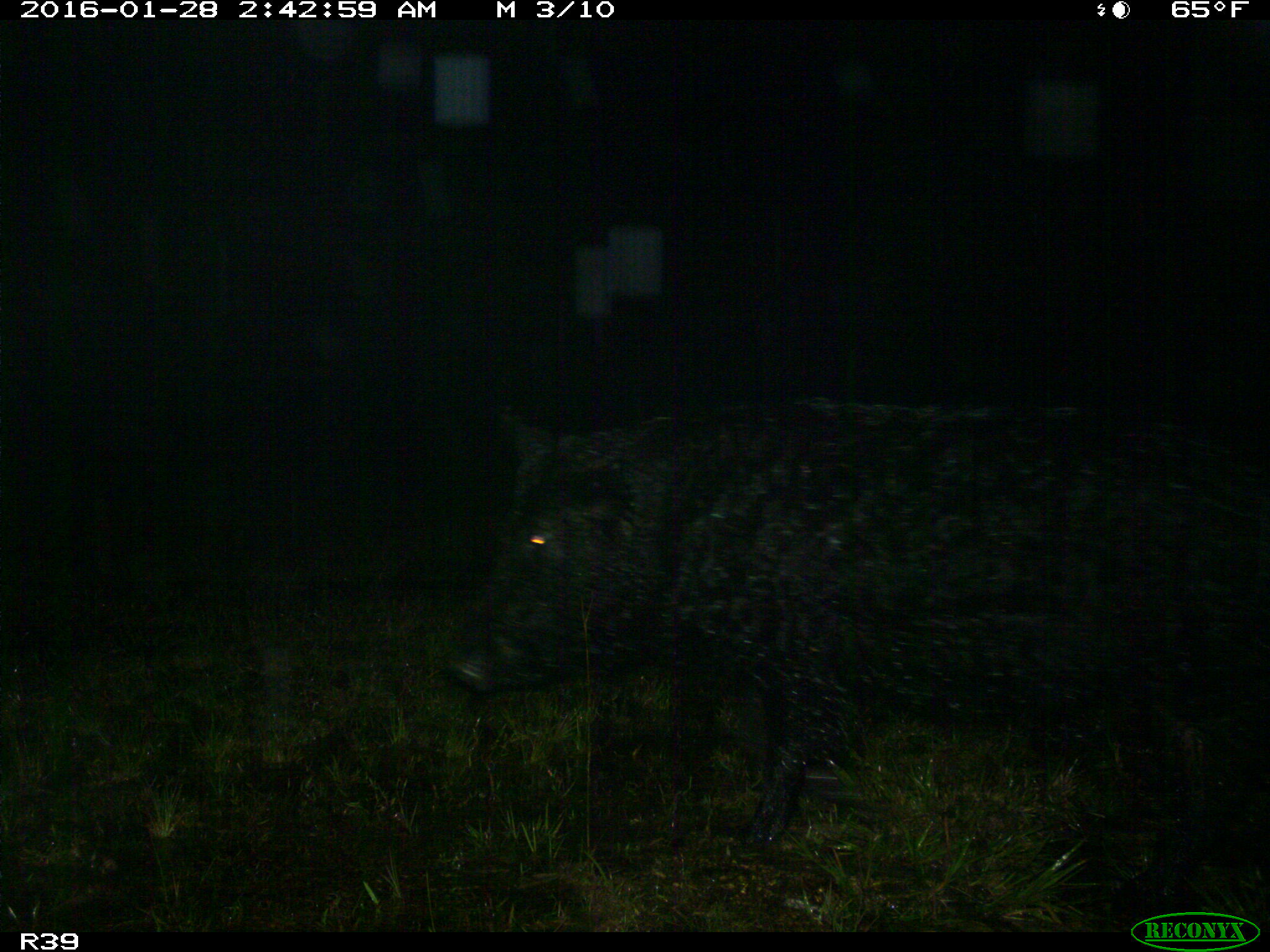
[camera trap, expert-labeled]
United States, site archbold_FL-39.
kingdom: Animalia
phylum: Chordata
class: Mammalia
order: Artiodactyla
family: Suidae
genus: Sus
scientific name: Sus scrofa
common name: wild boar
Sus scrofa (wild boar).